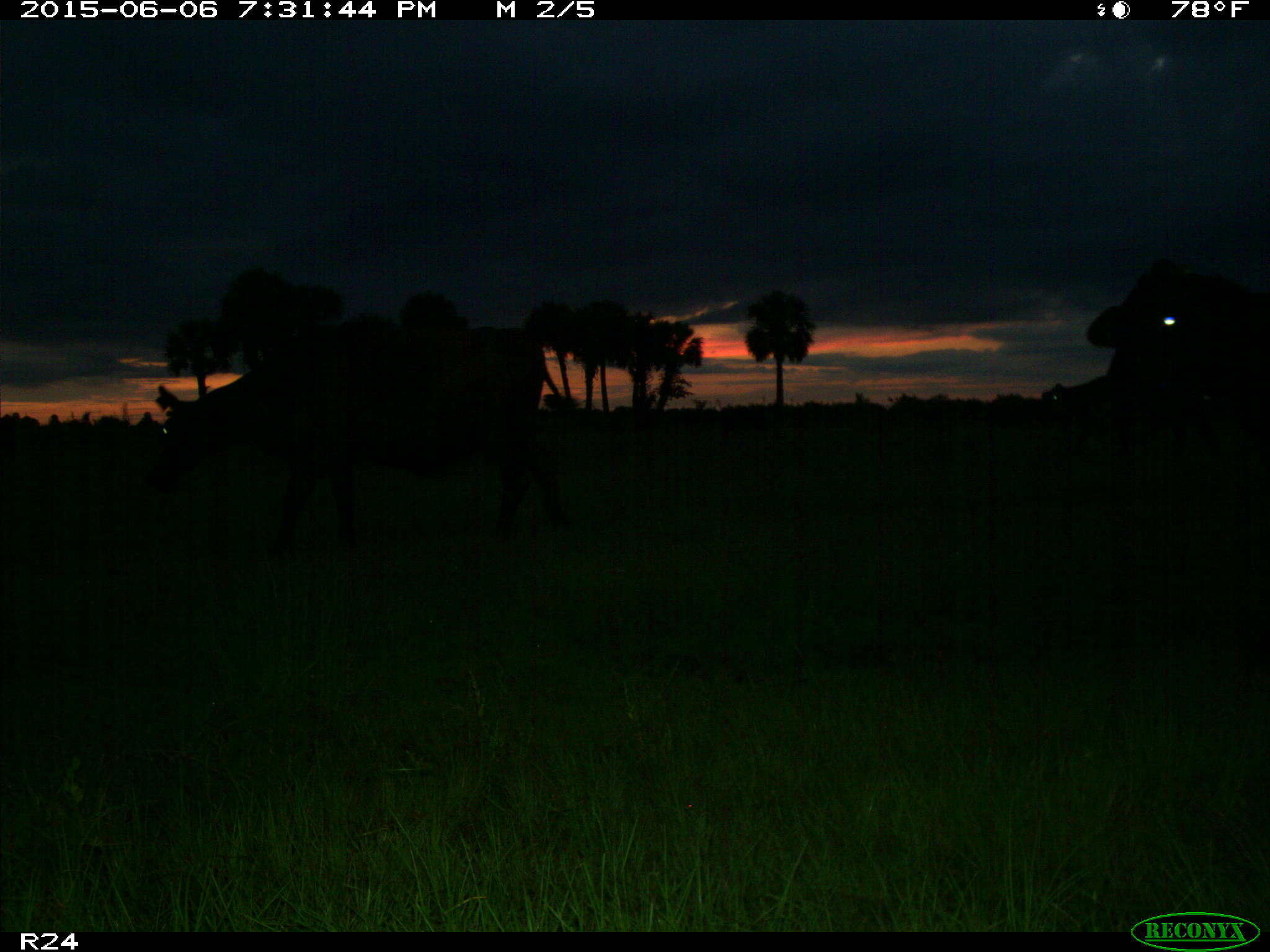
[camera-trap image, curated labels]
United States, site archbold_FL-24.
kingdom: Animalia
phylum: Chordata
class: Mammalia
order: Artiodactyla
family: Bovidae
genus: Bos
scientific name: Bos taurus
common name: domestic cow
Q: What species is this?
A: Bos taurus (domestic cow).